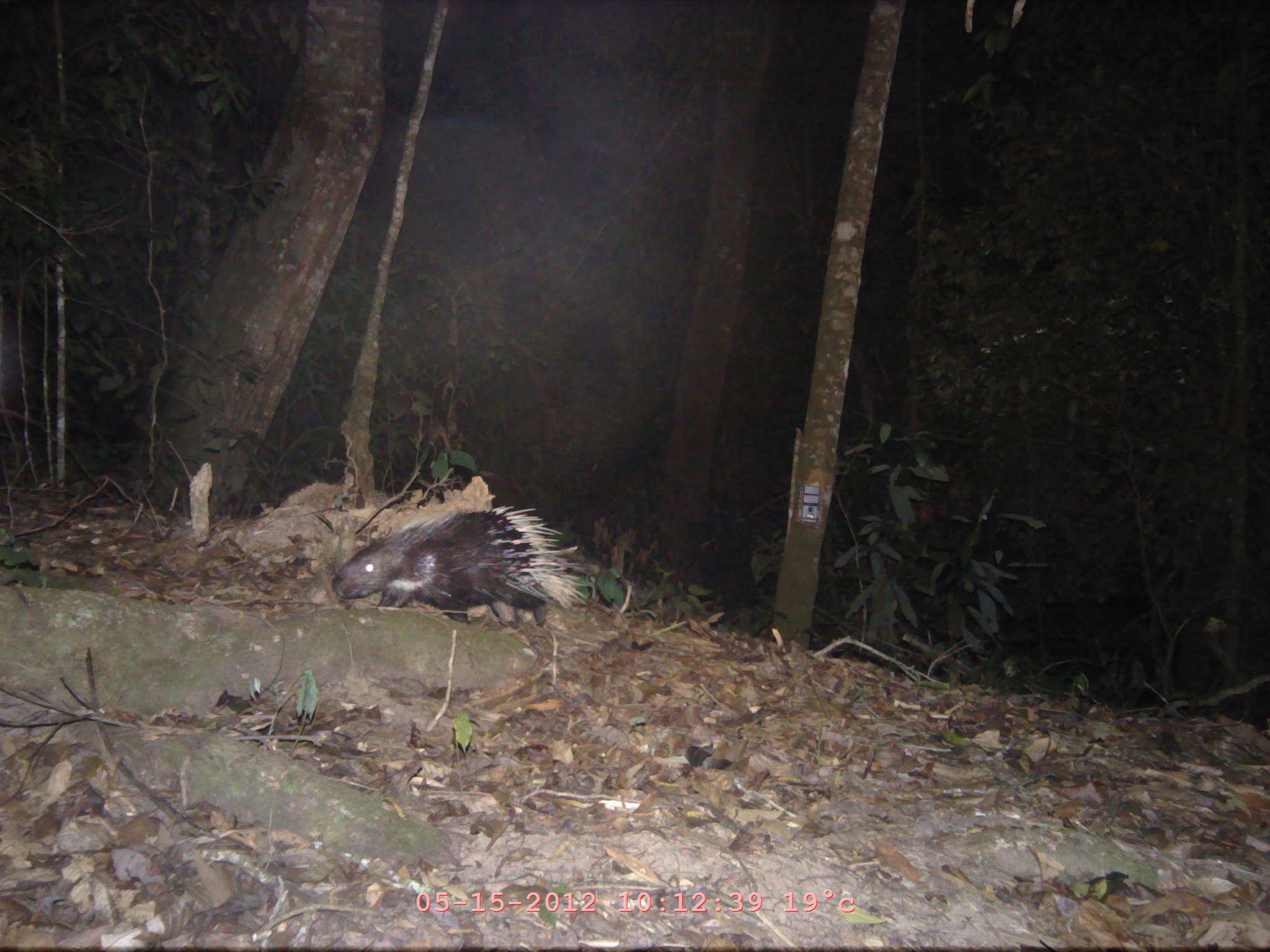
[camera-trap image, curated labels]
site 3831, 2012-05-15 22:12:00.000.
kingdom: Animalia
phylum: Chordata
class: Mammalia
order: Rodentia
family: Hystricidae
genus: Hystrix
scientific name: Hystrix brachyura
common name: east asian porcupine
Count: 1.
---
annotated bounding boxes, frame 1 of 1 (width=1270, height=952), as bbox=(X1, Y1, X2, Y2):
hystrix brachyura: bbox=(326, 500, 594, 629)